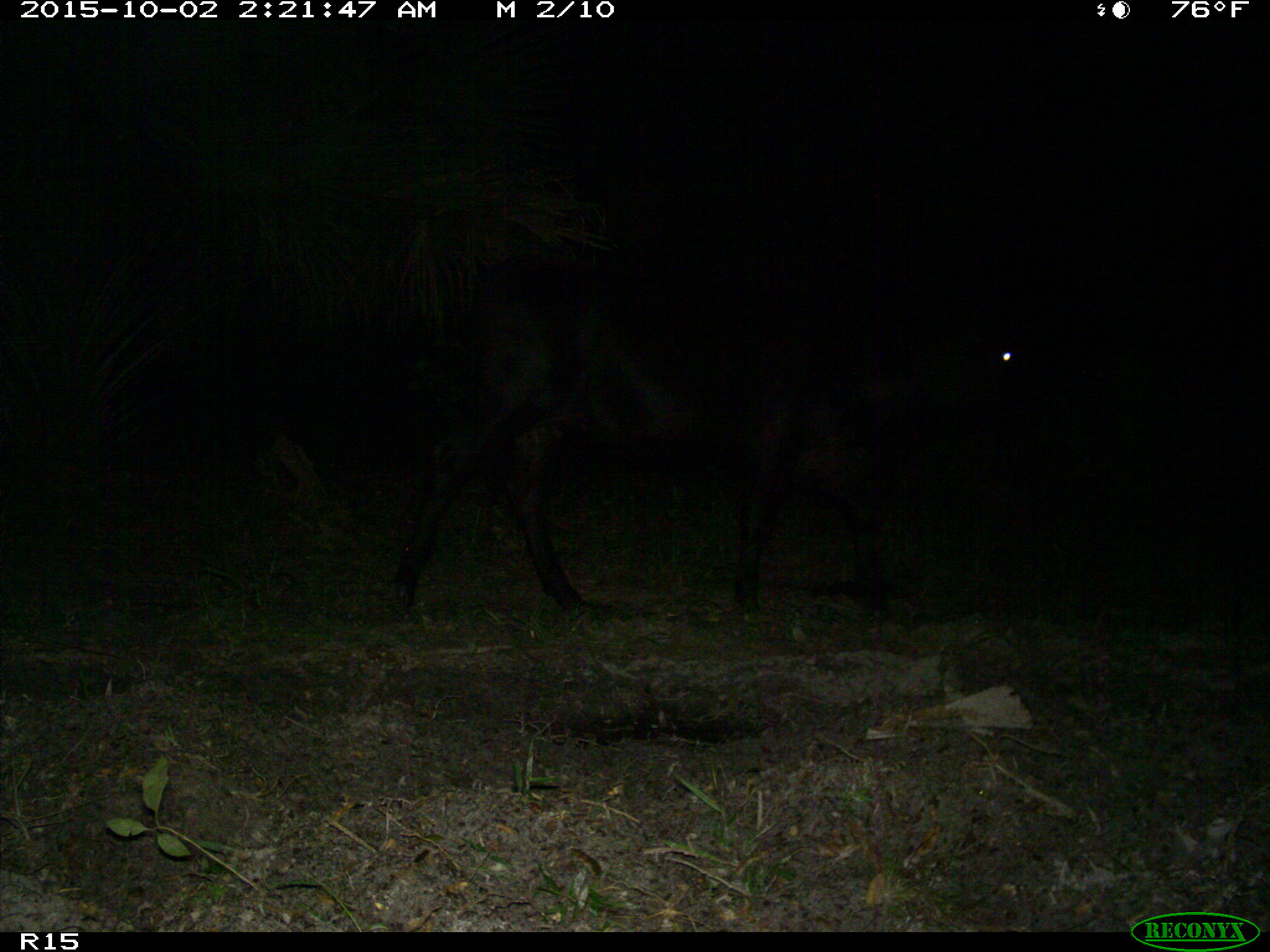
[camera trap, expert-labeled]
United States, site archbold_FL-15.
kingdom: Animalia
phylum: Chordata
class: Mammalia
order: Artiodactyla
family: Bovidae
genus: Bos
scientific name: Bos taurus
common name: domestic cow